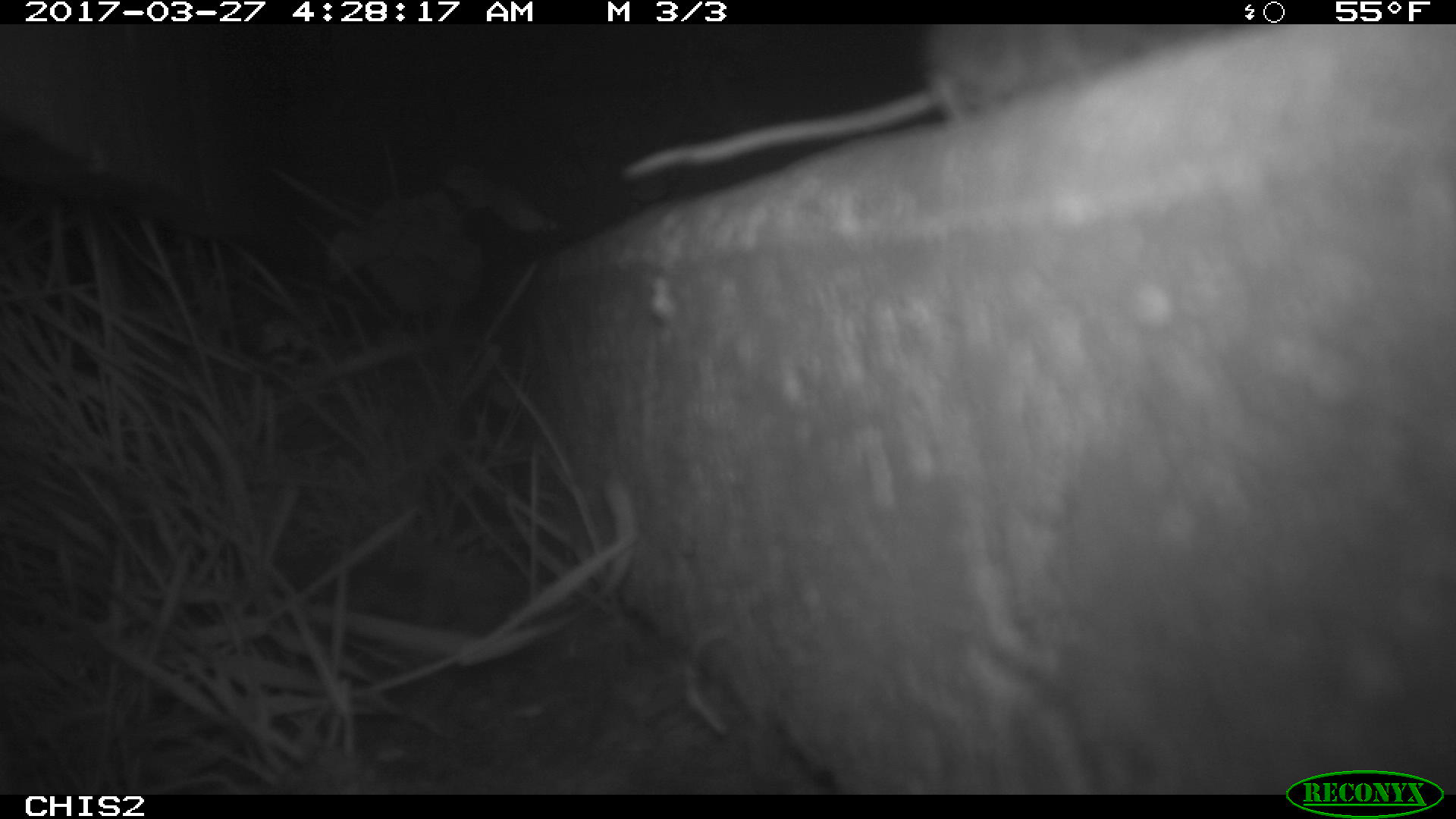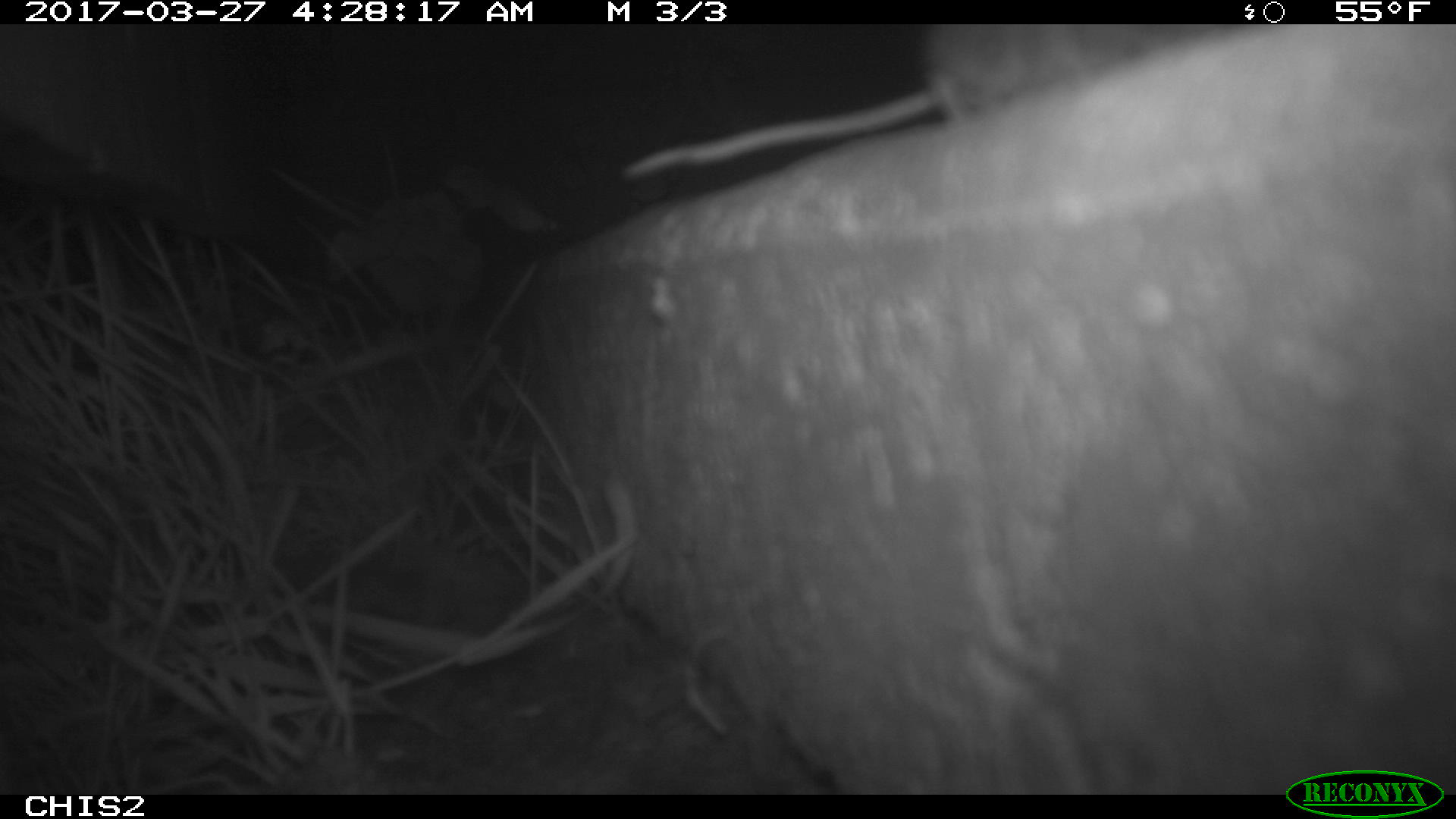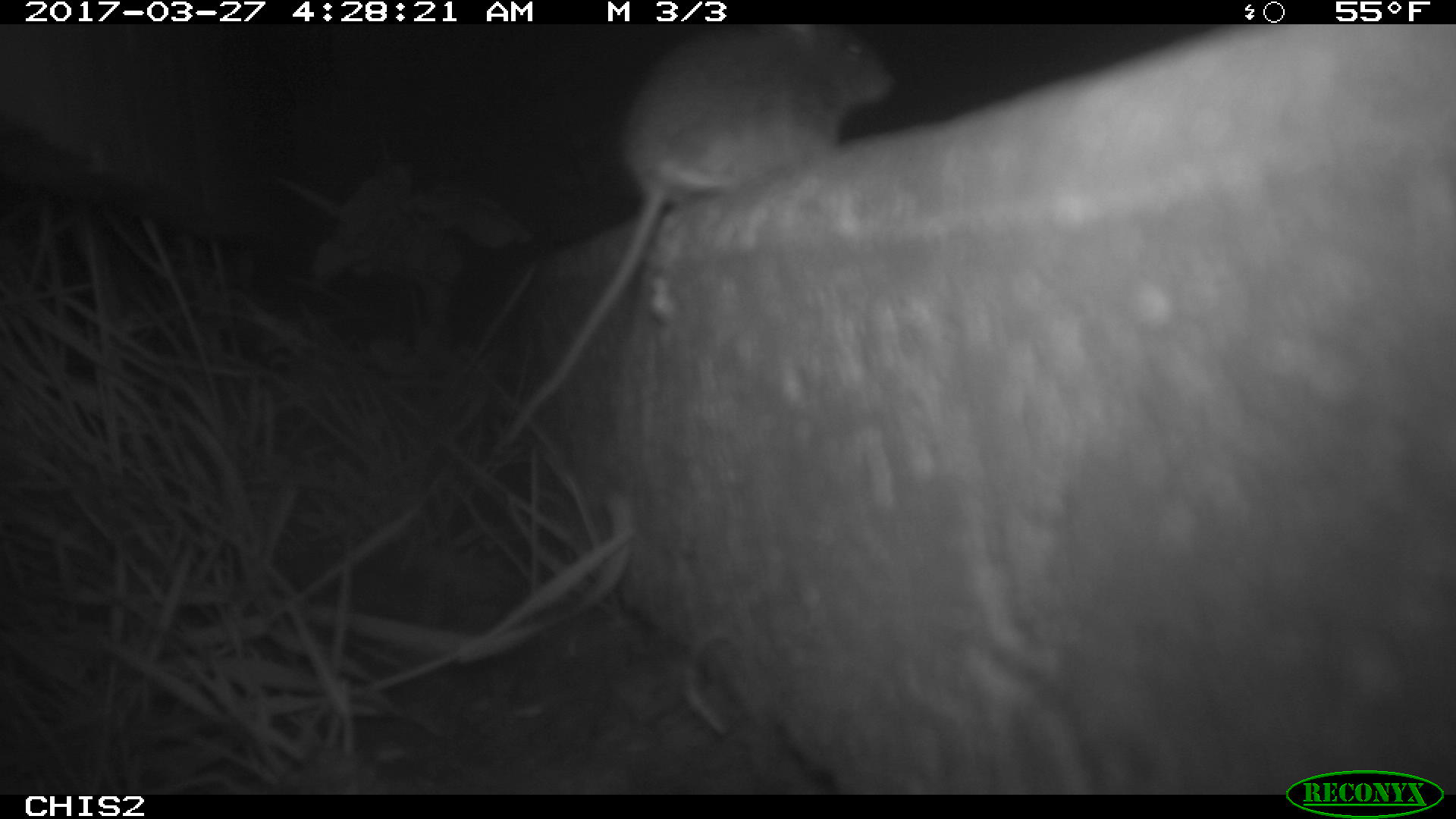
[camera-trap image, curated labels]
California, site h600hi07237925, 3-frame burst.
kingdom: Animalia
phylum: Chordata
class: Mammalia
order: Rodentia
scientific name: Rodentia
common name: rodent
Rodent (Rodentia).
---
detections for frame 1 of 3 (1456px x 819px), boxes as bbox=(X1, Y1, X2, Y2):
rodent: bbox=(622, 24, 1254, 183)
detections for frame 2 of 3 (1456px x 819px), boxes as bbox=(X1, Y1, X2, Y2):
rodent: bbox=(619, 24, 1208, 180)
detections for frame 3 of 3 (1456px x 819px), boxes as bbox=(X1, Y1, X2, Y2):
rodent: bbox=(492, 27, 898, 455)